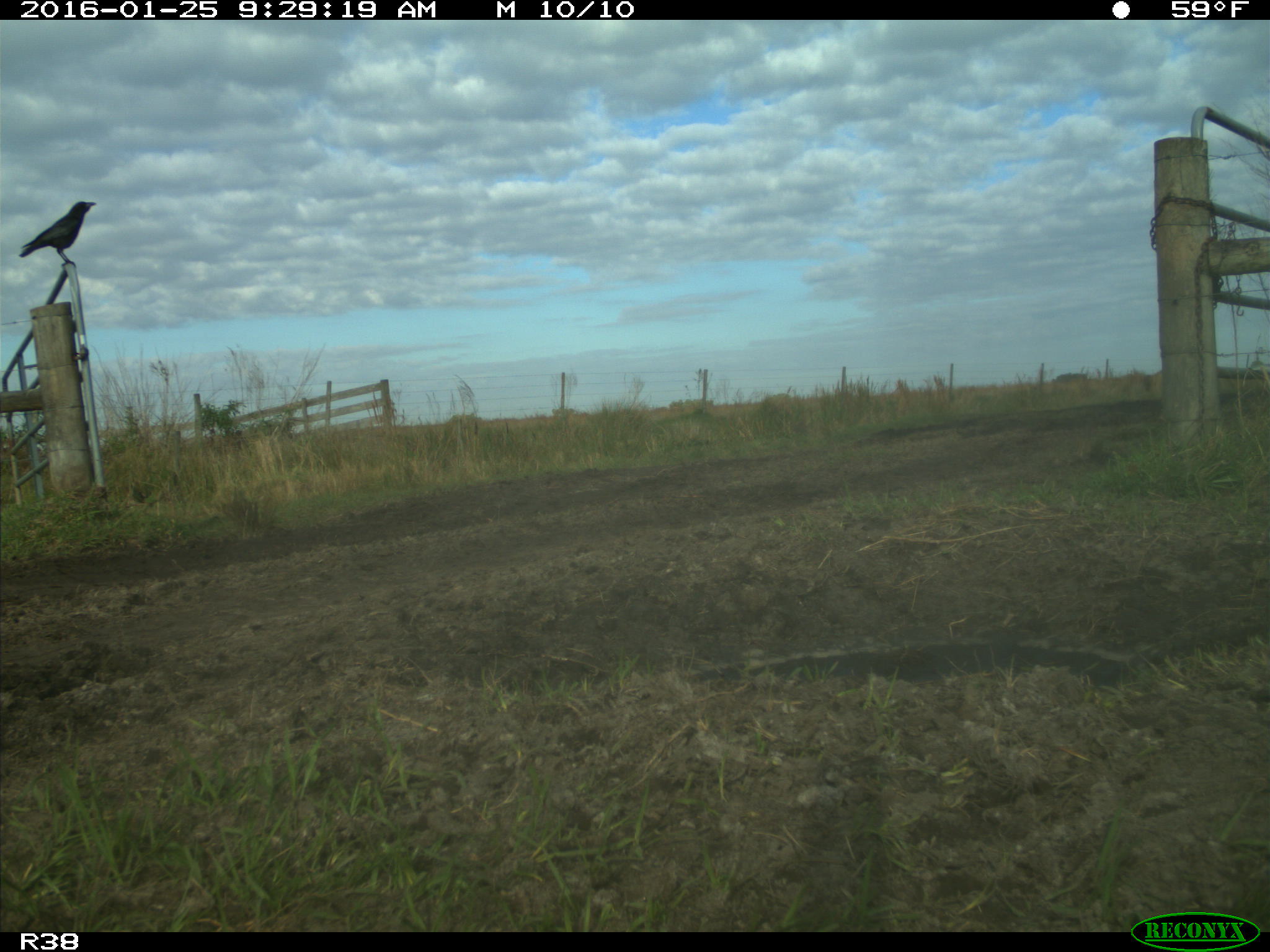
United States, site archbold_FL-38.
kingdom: Animalia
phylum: Chordata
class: Aves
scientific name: Aves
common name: birds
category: unidentified bird